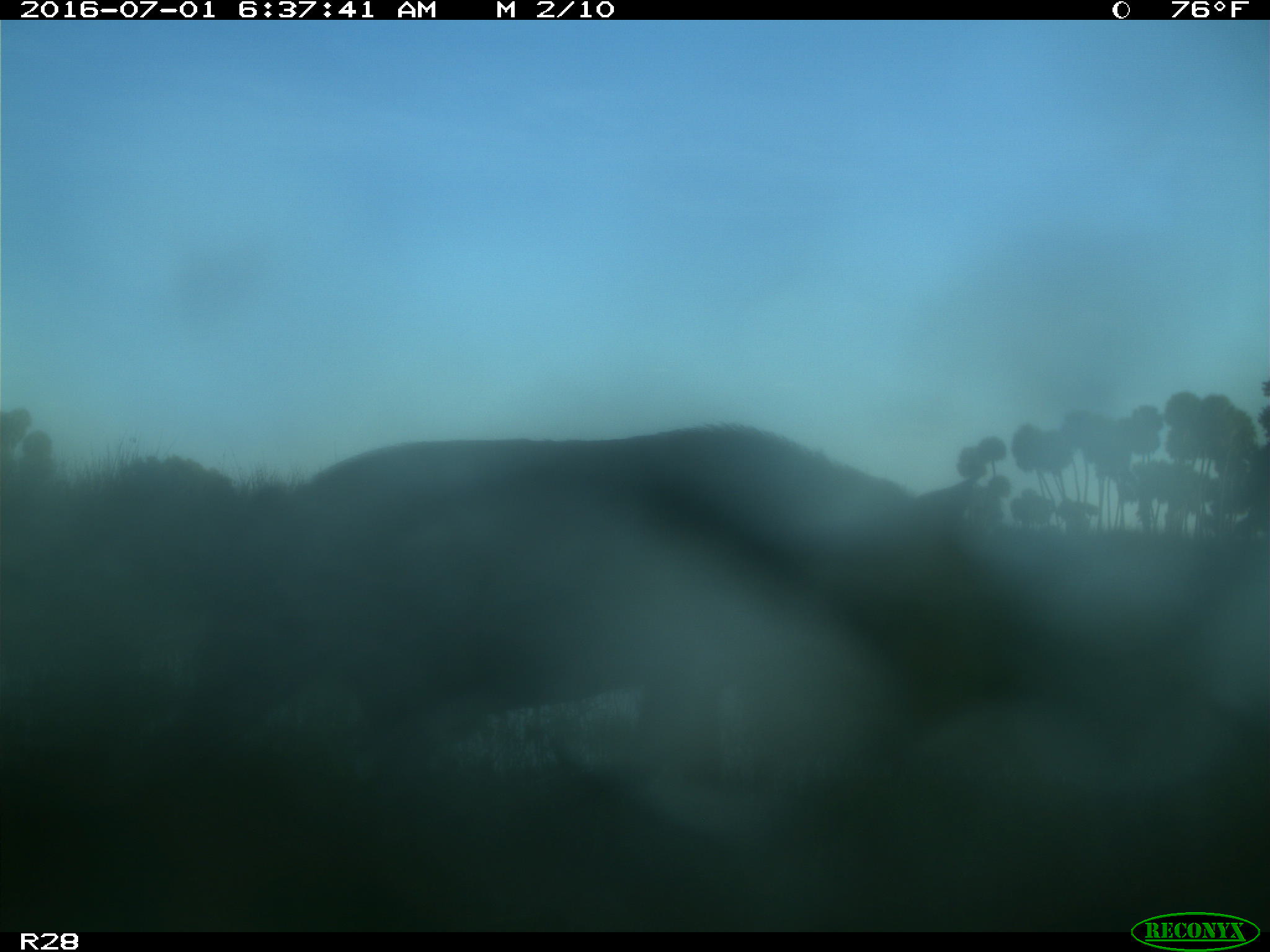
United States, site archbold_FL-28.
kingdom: Animalia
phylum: Chordata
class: Mammalia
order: Artiodactyla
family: Bovidae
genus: Bos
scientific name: Bos taurus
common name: domestic cow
Bos taurus (domestic cow).